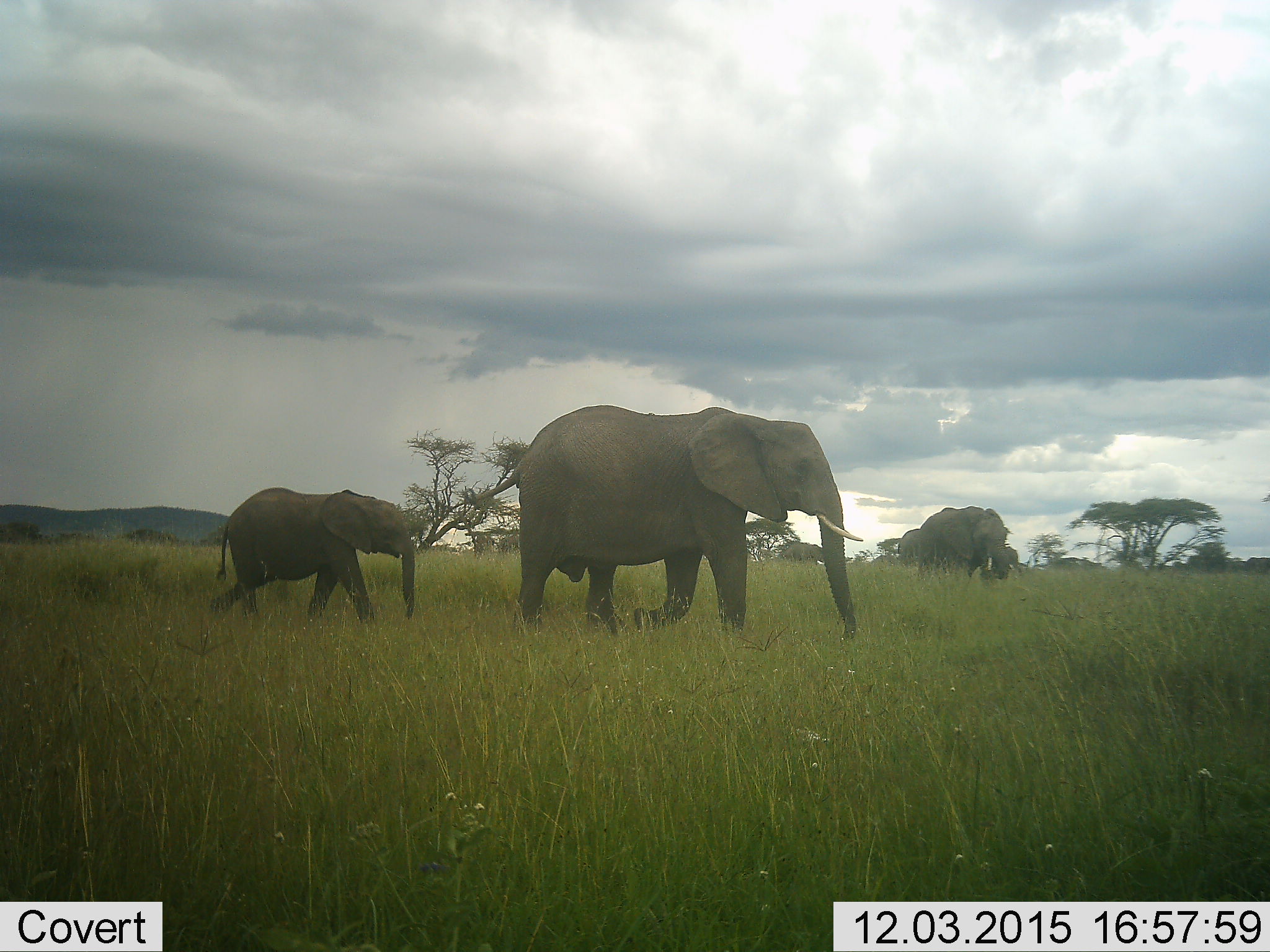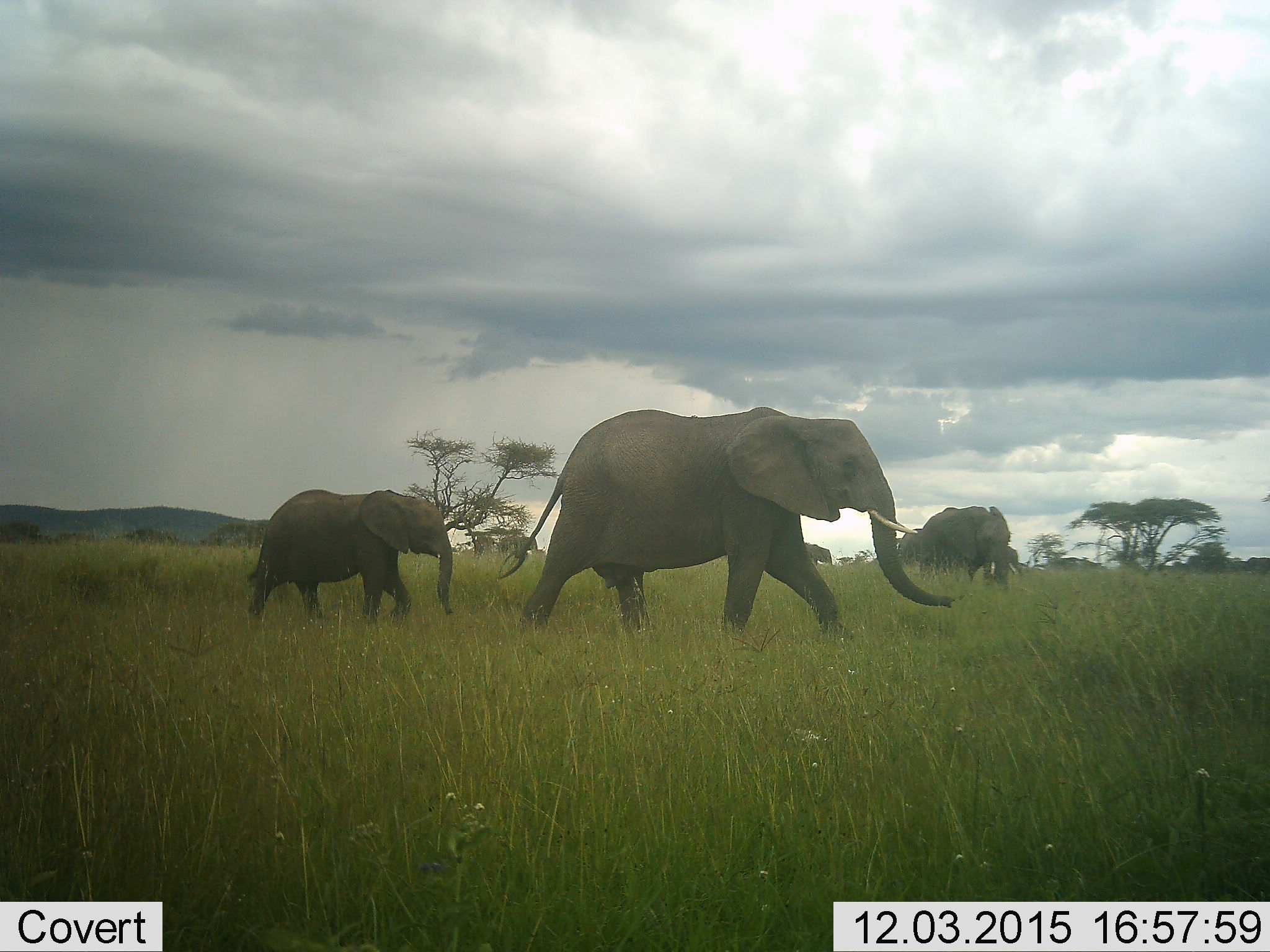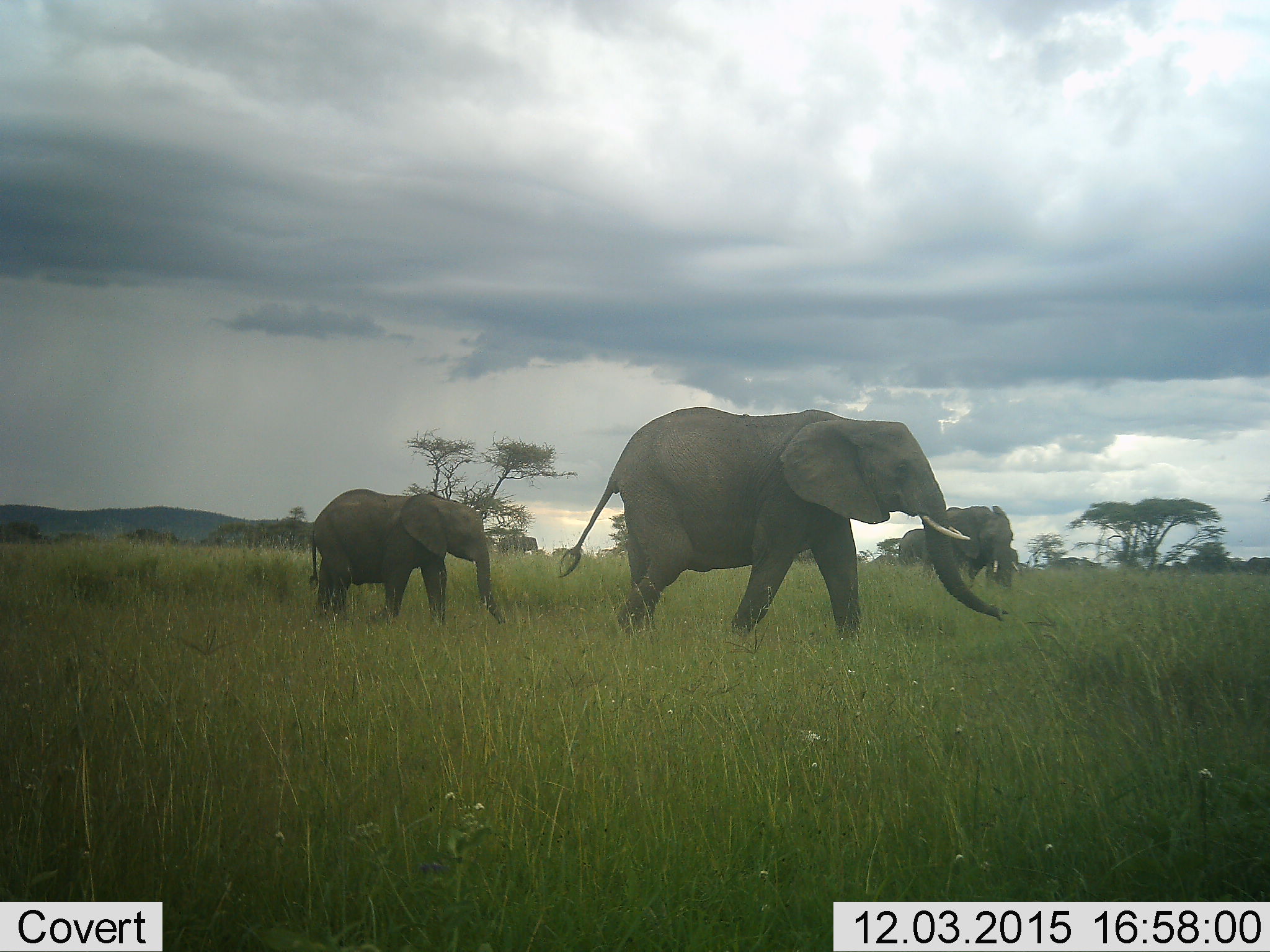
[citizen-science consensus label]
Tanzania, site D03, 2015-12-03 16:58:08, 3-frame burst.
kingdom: Animalia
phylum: Chordata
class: Mammalia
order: Proboscidea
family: Elephantidae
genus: Loxodonta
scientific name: Loxodonta africana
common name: african bush elephant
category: elephant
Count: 5.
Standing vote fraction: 22%.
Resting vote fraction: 6%.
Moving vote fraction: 94%.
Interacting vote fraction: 0%.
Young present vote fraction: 94%.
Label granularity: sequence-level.